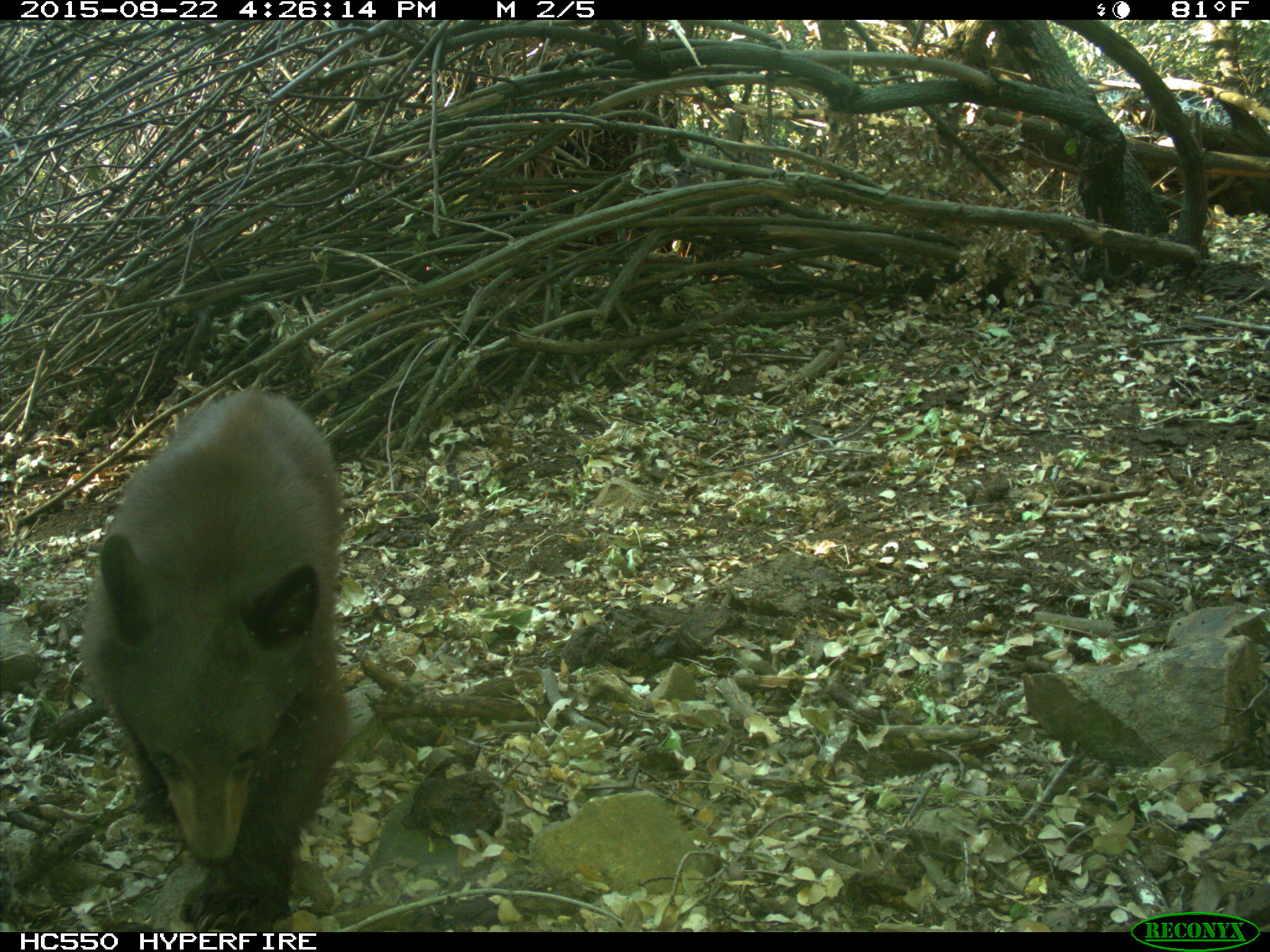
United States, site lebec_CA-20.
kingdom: Animalia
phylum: Chordata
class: Mammalia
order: Carnivora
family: Ursidae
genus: Ursus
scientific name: Ursus americanus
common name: american black bear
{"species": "Ursus americanus (american black bear)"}